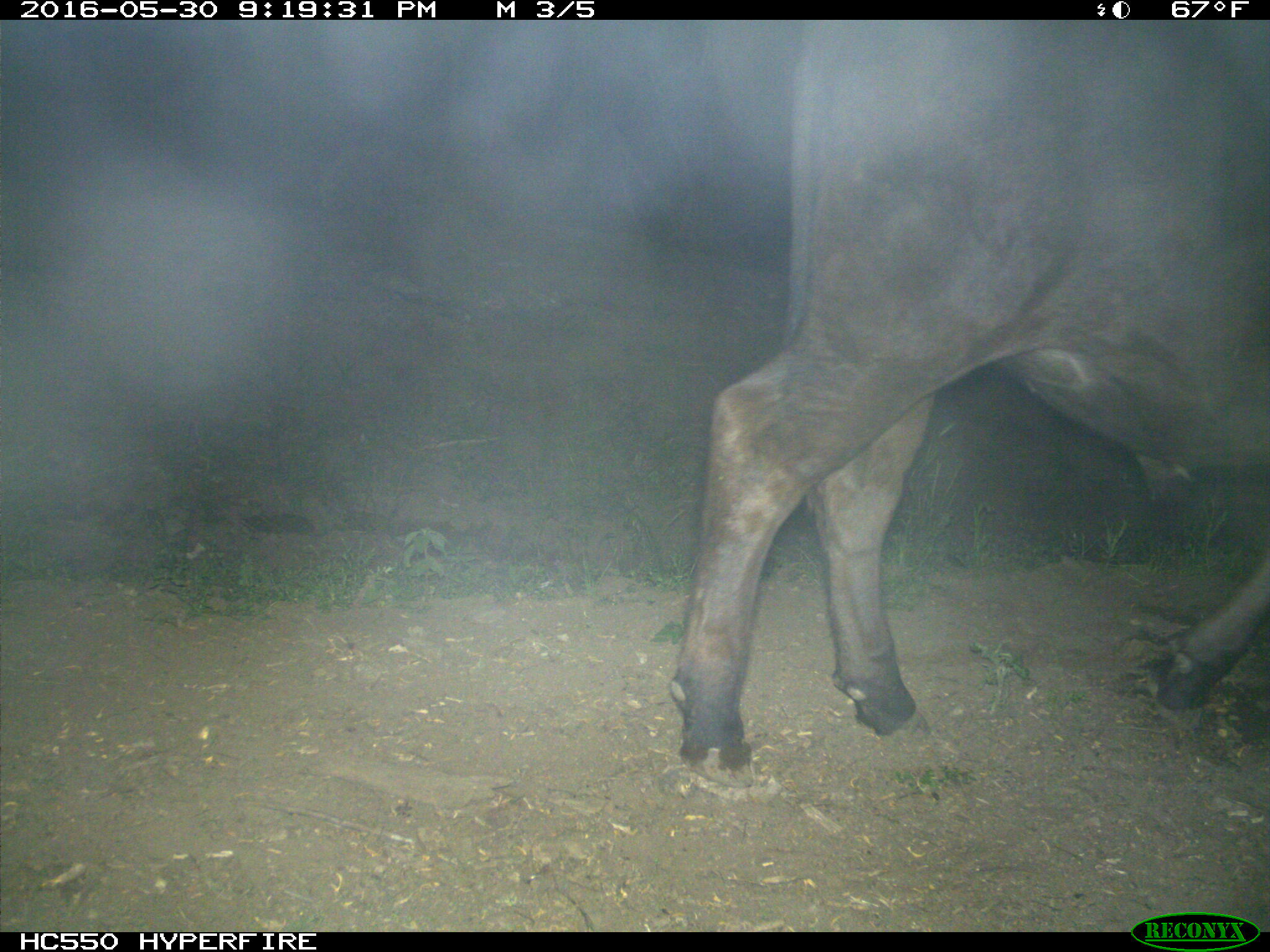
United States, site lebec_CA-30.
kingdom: Animalia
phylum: Chordata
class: Mammalia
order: Artiodactyla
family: Bovidae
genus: Bos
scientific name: Bos taurus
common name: domestic cow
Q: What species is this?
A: Bos taurus (domestic cow).